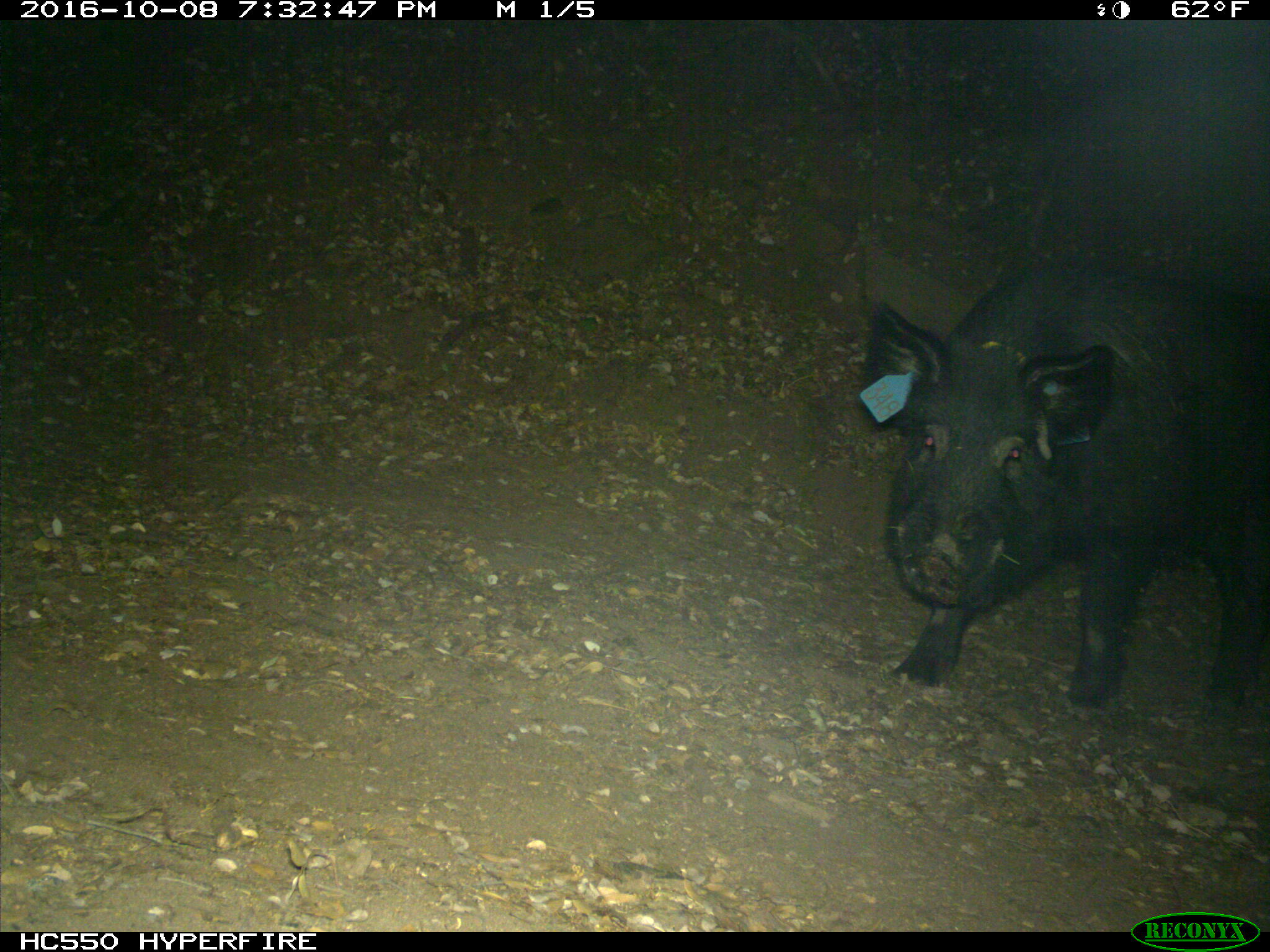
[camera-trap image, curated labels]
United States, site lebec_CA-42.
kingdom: Animalia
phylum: Chordata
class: Mammalia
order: Artiodactyla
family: Suidae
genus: Sus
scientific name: Sus scrofa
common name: wild boar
Sus scrofa (wild boar).